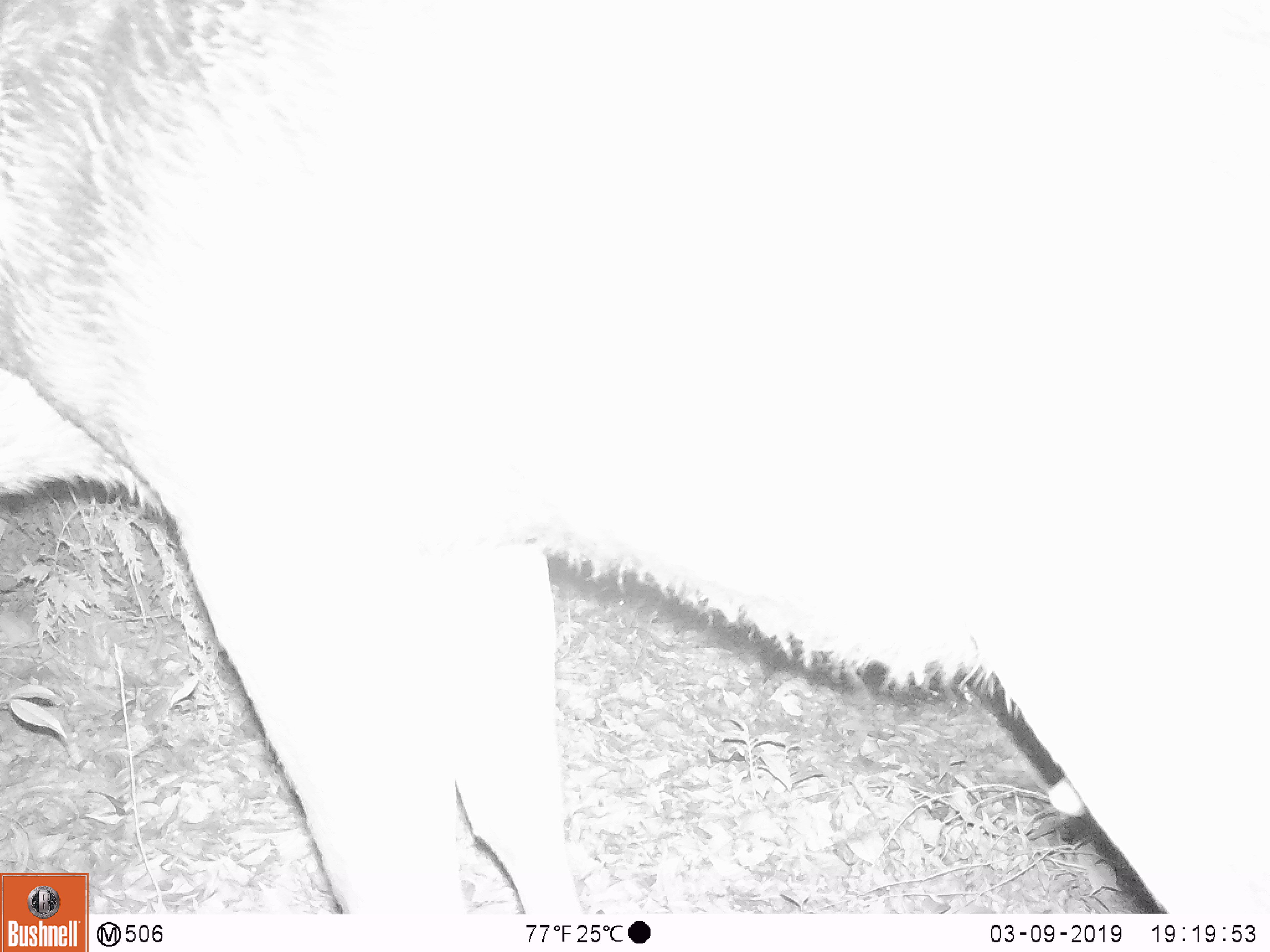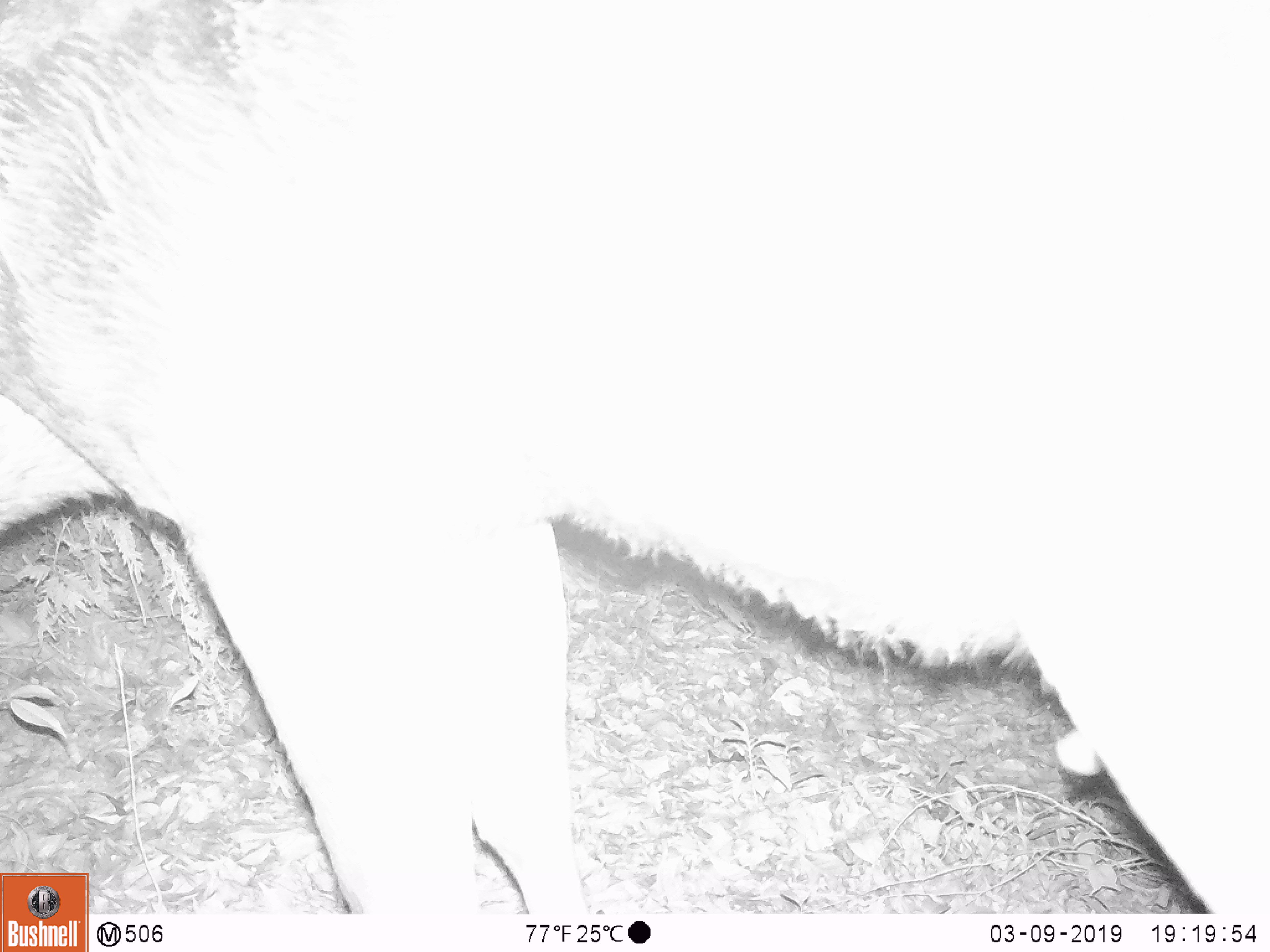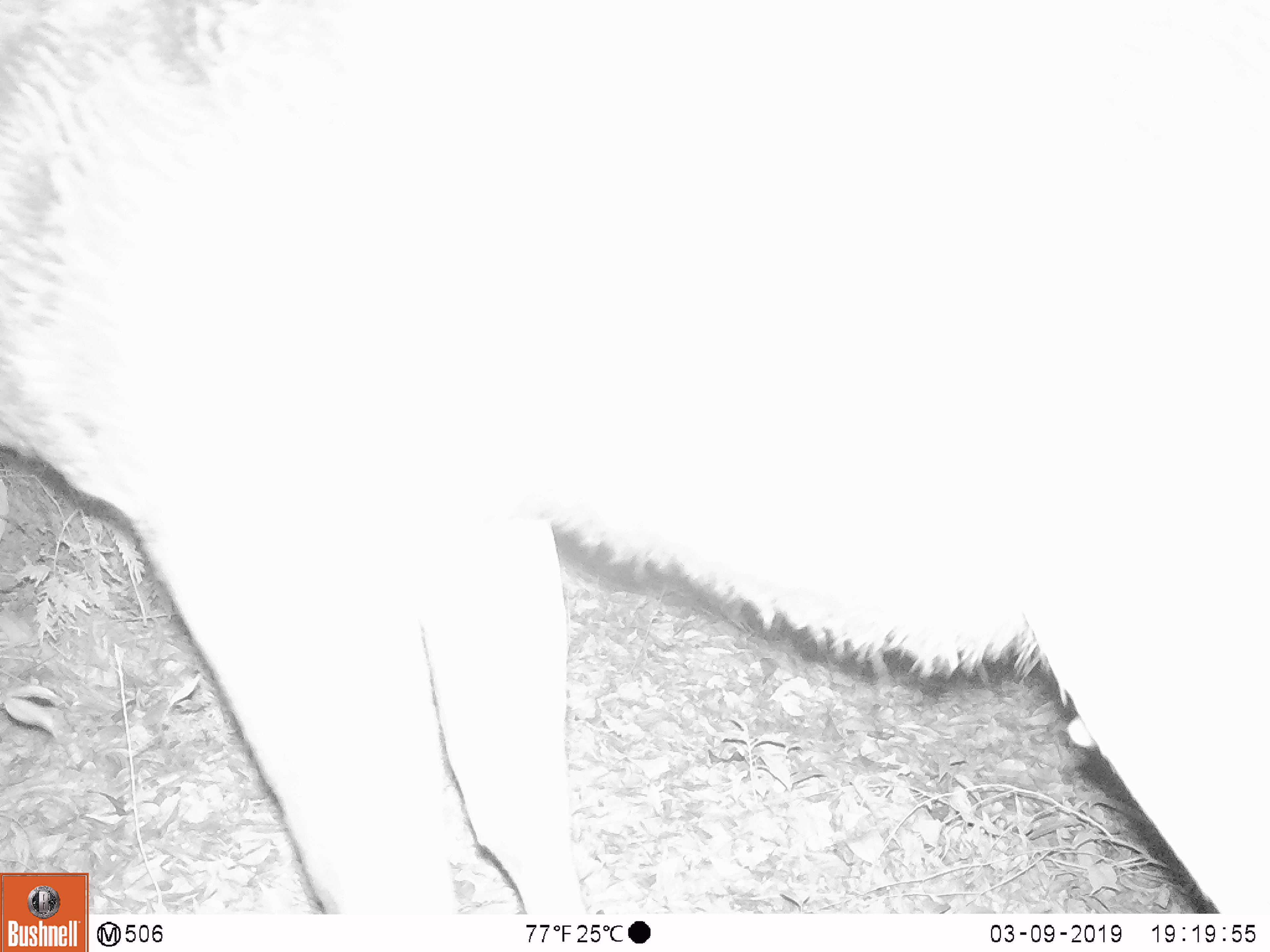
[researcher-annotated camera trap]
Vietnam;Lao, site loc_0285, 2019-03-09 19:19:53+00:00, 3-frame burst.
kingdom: Animalia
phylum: Chordata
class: Mammalia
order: Artiodactyla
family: Cervidae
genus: Rusa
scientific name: Rusa unicolor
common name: sambar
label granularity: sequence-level